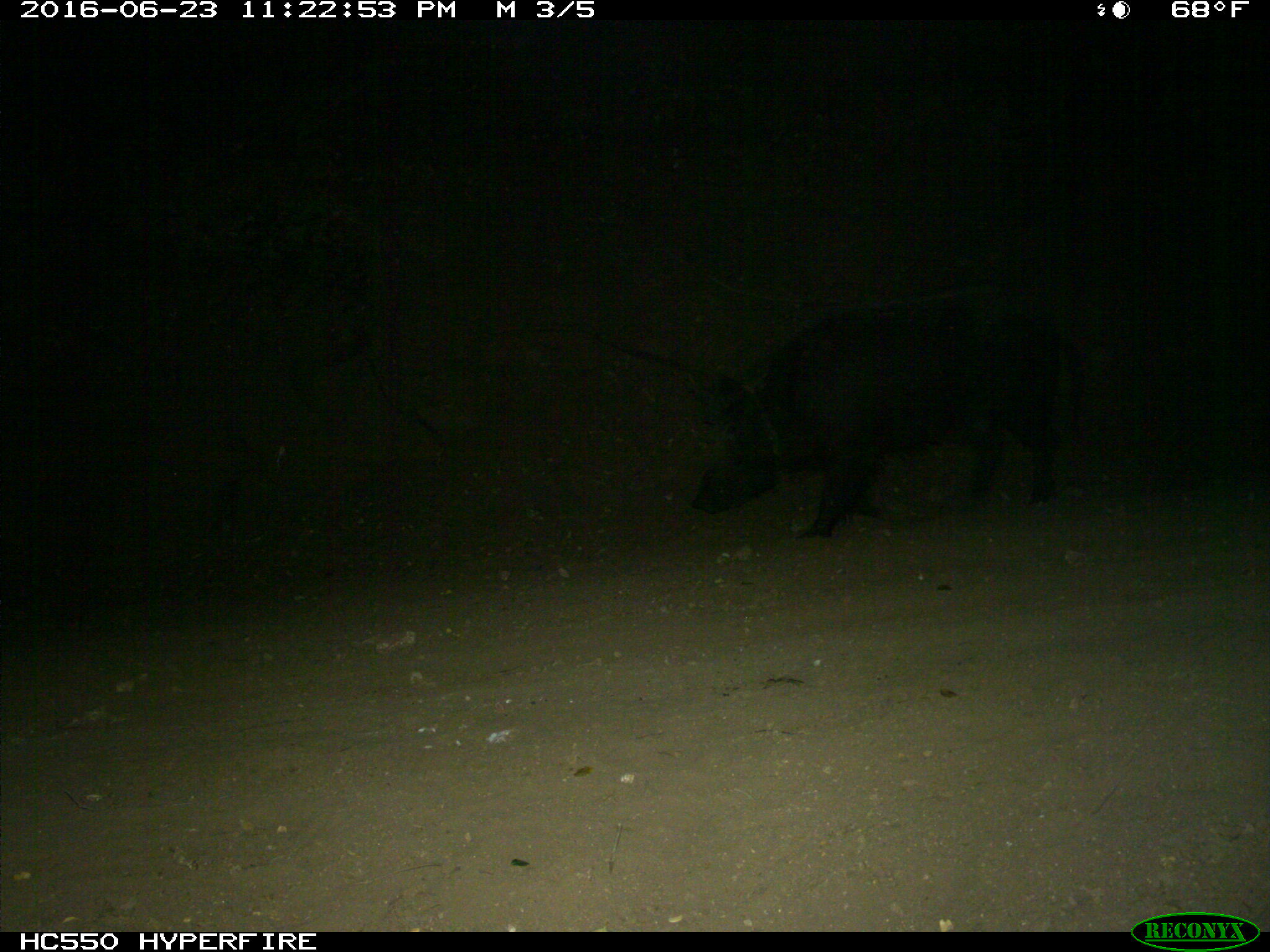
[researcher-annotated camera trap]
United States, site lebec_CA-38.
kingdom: Animalia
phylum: Chordata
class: Mammalia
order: Artiodactyla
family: Suidae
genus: Sus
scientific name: Sus scrofa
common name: wild boar